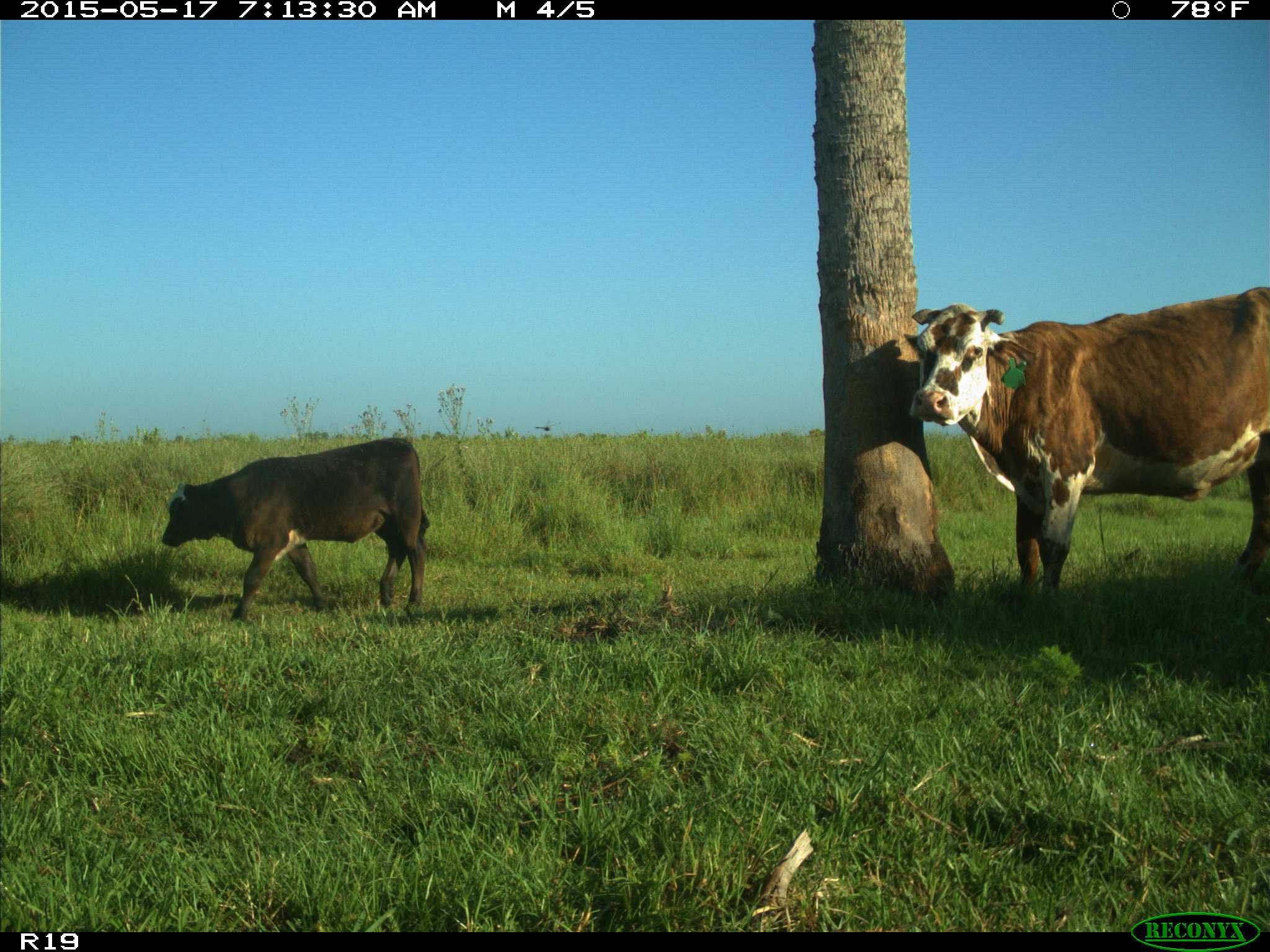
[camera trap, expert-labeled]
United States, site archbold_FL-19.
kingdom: Animalia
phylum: Chordata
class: Mammalia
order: Artiodactyla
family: Bovidae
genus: Bos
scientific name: Bos taurus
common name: domestic cow